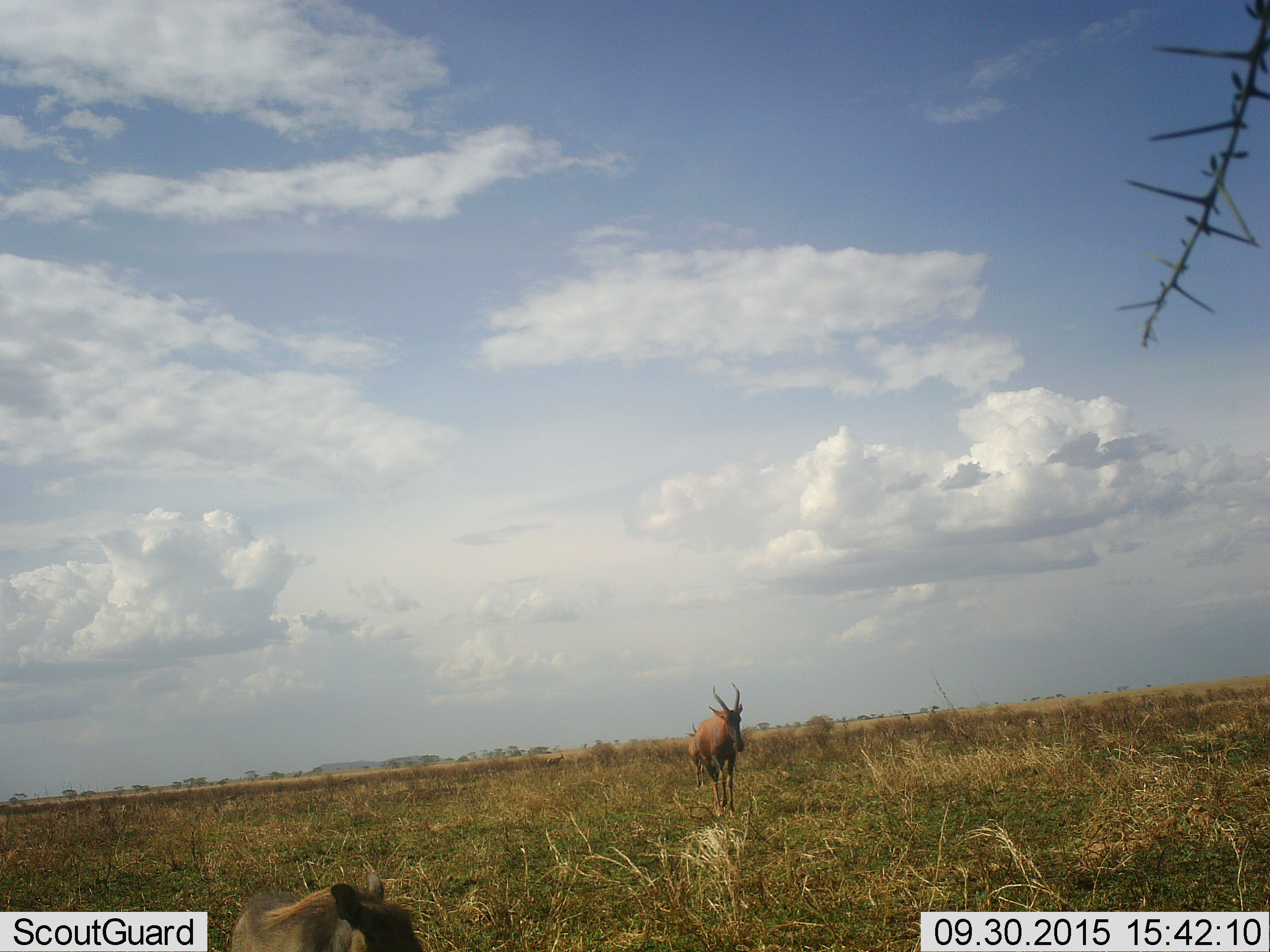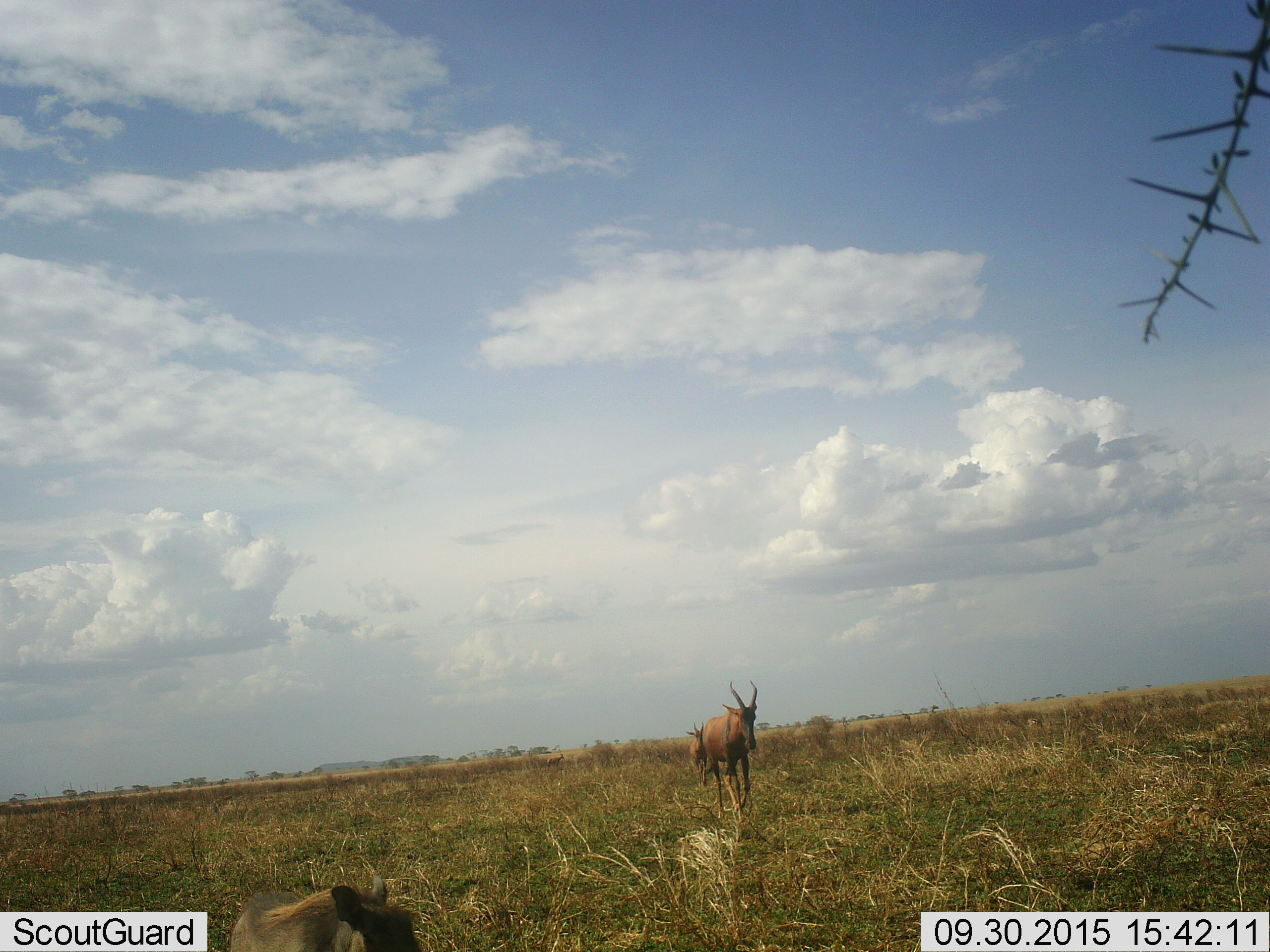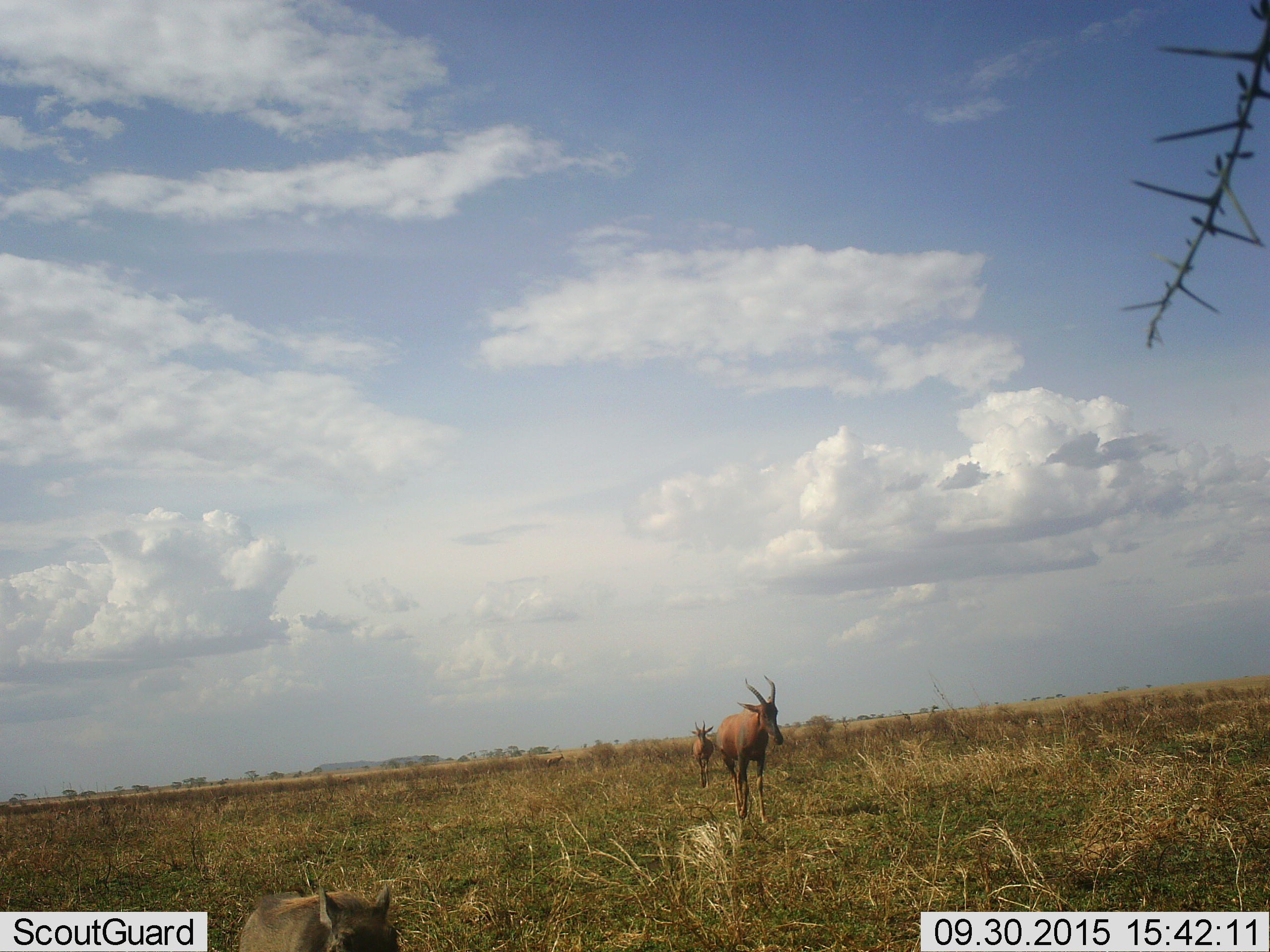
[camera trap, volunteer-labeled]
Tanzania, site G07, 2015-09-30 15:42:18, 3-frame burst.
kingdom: Animalia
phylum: Chordata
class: Mammalia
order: Artiodactyla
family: Bovidae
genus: Alcelaphus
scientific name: Alcelaphus buselaphus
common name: hartebeest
Hartebeest (Alcelaphus buselaphus), count 2. Behavior (volunteer vote fractions): standing 20%, resting 0%, moving 80%, interacting 0%. Young present (vote fraction): 0%. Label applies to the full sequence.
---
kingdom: Animalia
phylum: Chordata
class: Mammalia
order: Artiodactyla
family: Suidae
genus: Phacochoerus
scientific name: Phacochoerus africanus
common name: warthog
Warthog (Phacochoerus africanus), count 1. Behavior (volunteer vote fractions): standing 100%, resting 0%, moving 0%, interacting 0%. Young present (vote fraction): 0%. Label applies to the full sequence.